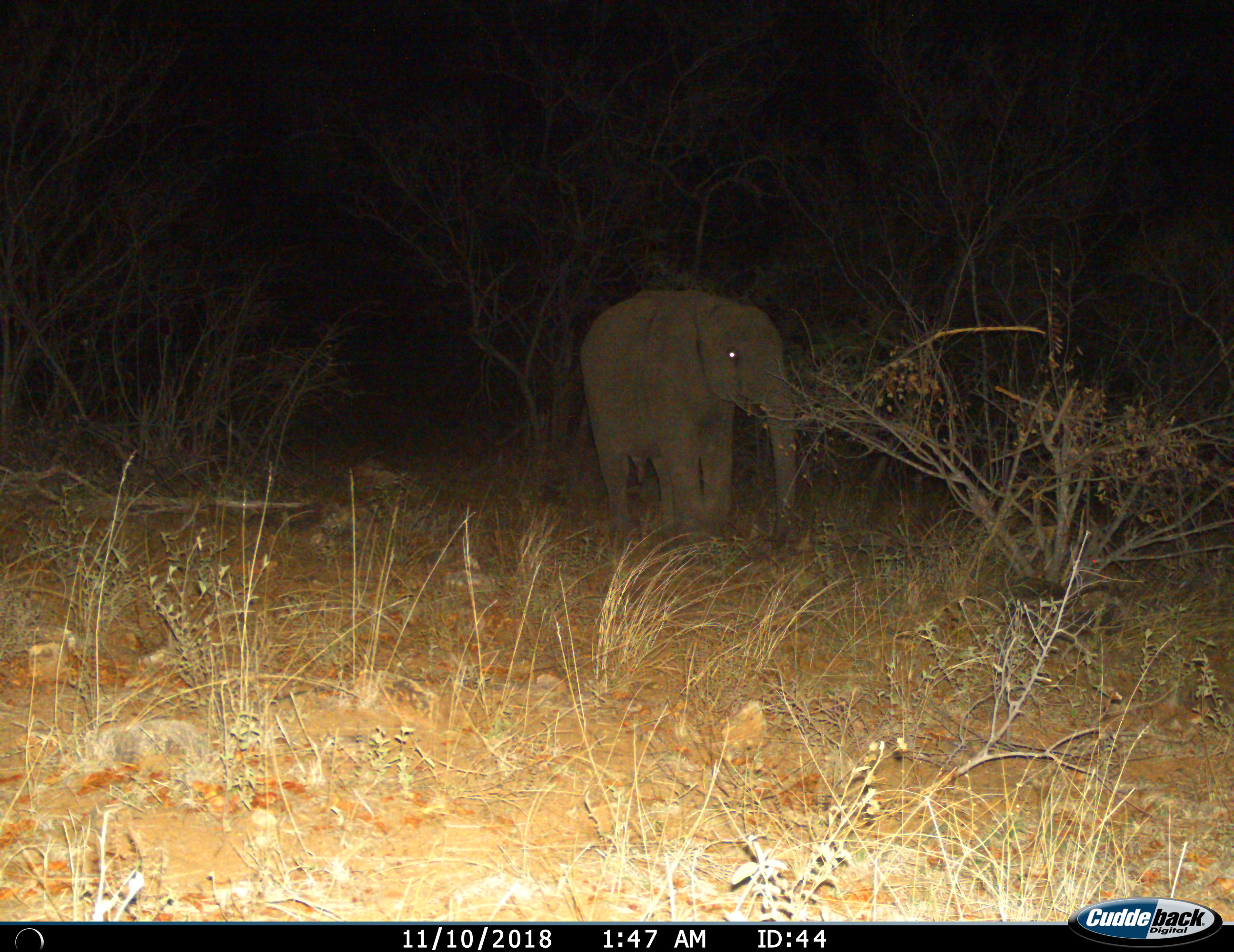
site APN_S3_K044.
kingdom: Animalia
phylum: Chordata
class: Mammalia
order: Proboscidea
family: Elephantidae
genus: Loxodonta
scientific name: Loxodonta africana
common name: african bush elephant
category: elephant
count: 1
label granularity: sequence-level